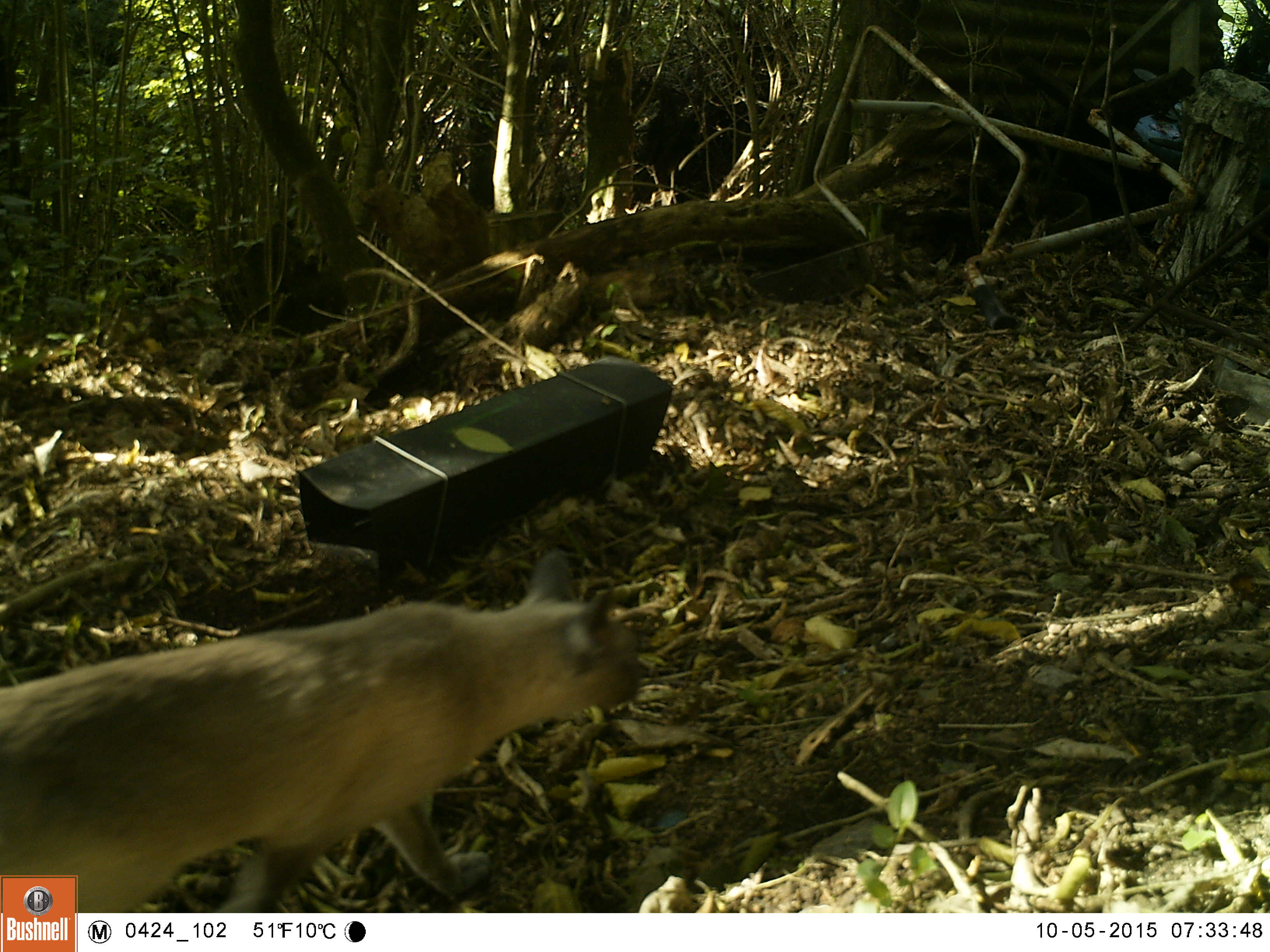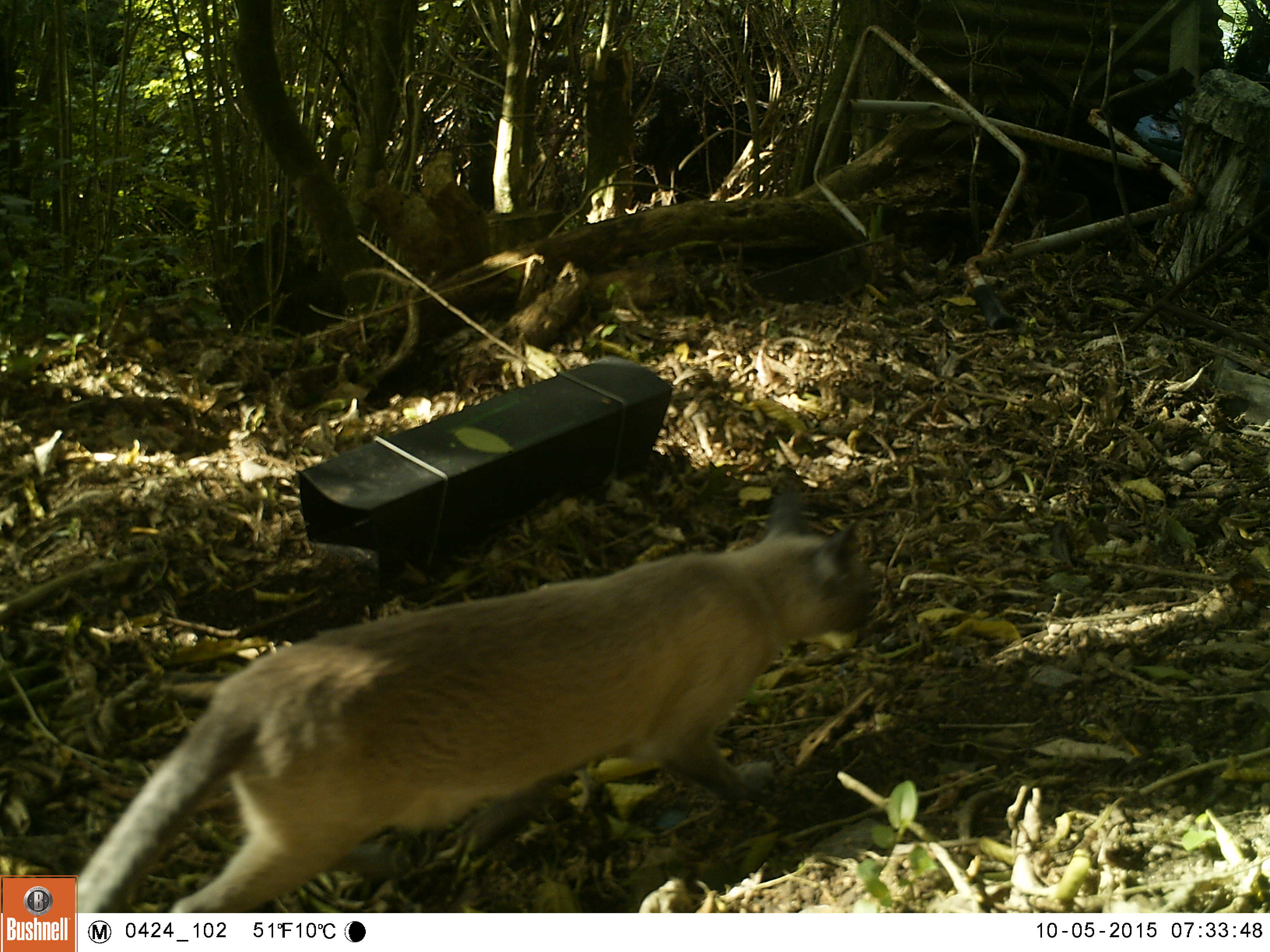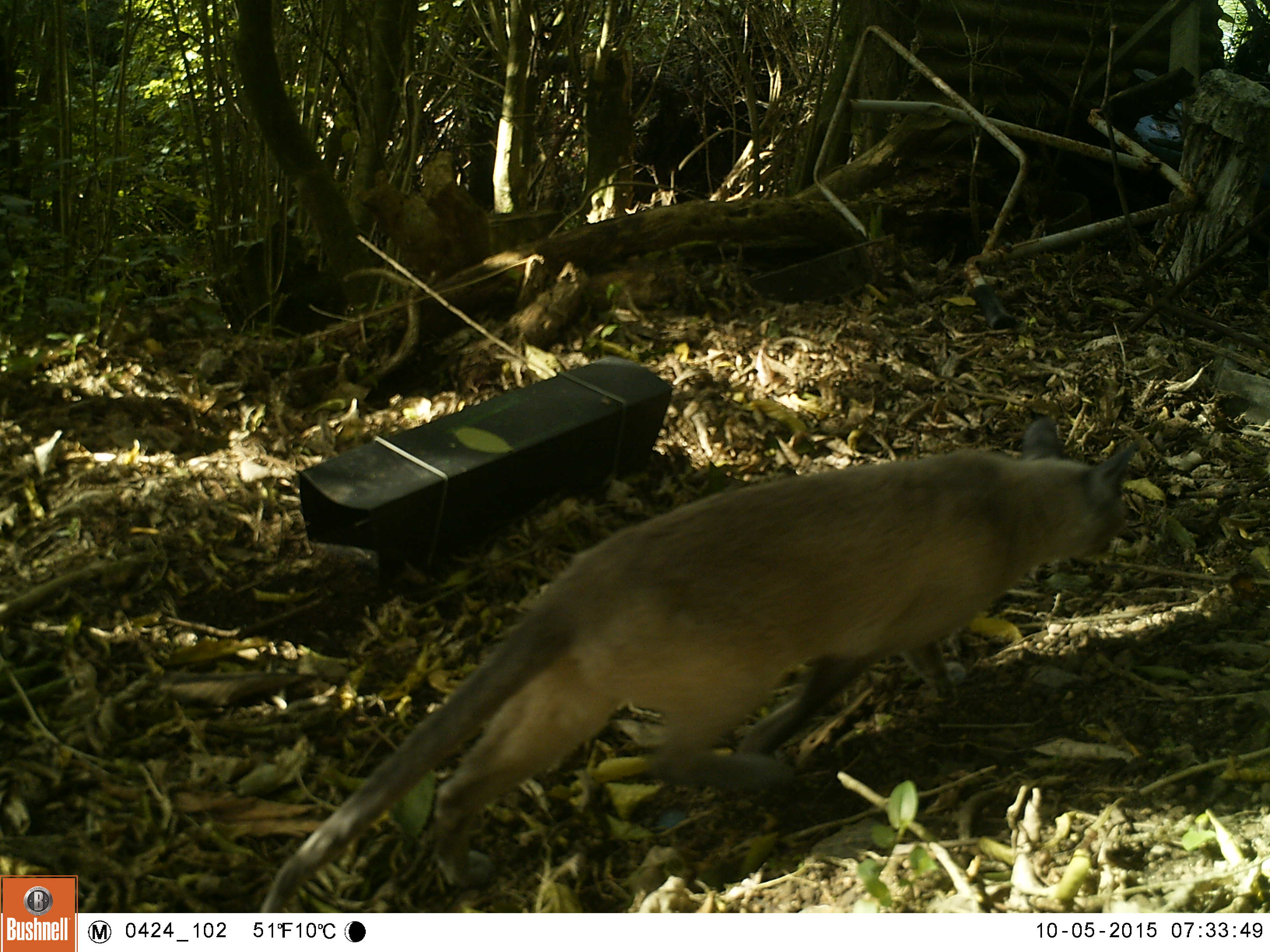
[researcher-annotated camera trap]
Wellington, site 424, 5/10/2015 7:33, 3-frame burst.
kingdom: Animalia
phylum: Chordata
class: Mammalia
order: Carnivora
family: Felidae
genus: Felis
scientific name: Felis catus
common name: cat